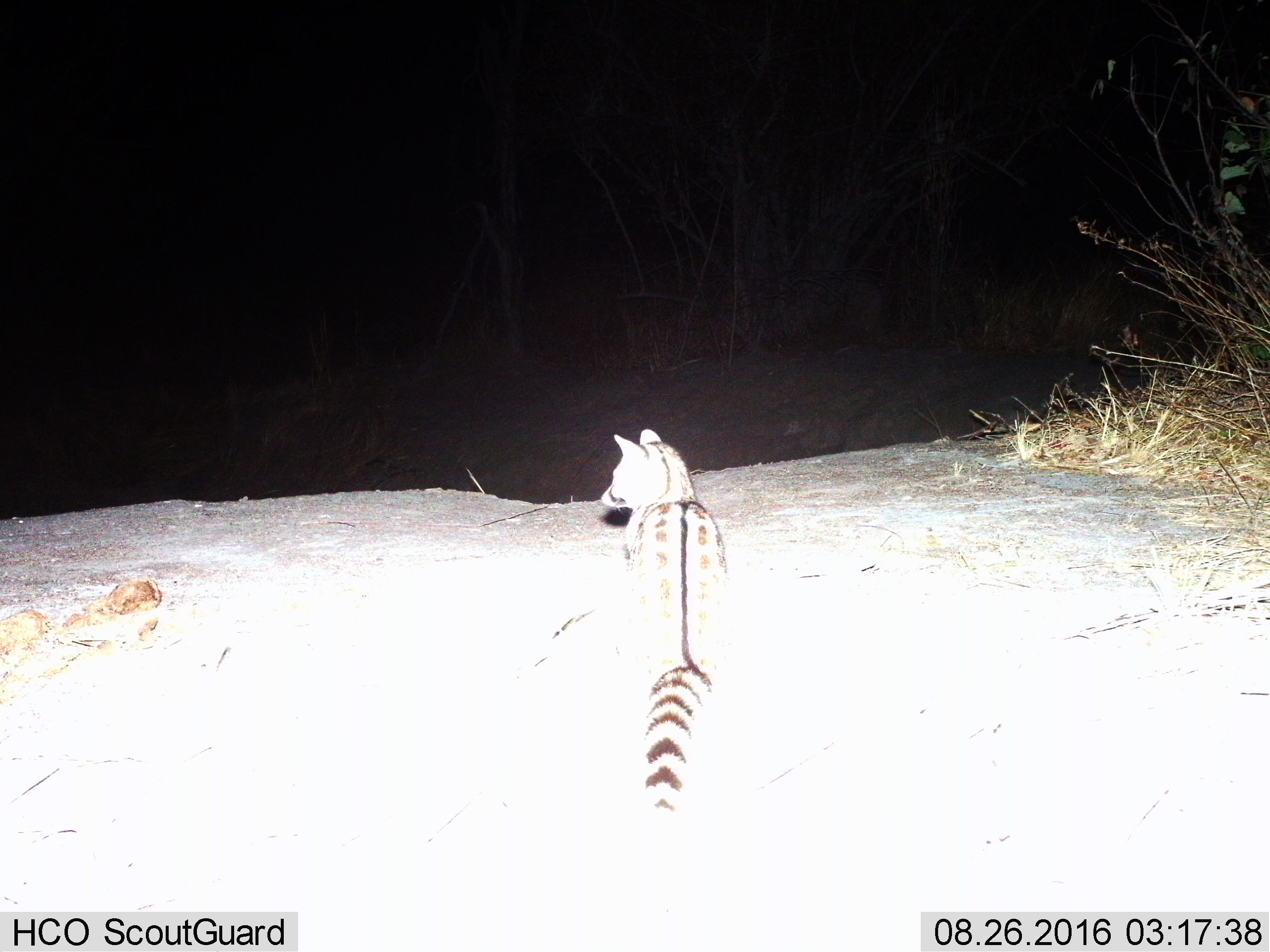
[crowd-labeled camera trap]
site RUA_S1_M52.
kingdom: Animalia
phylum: Chordata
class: Mammalia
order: Carnivora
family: Viverridae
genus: Genetta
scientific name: Genetta genetta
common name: small-spotted genet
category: genetcommonsmallspotted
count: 1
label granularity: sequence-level